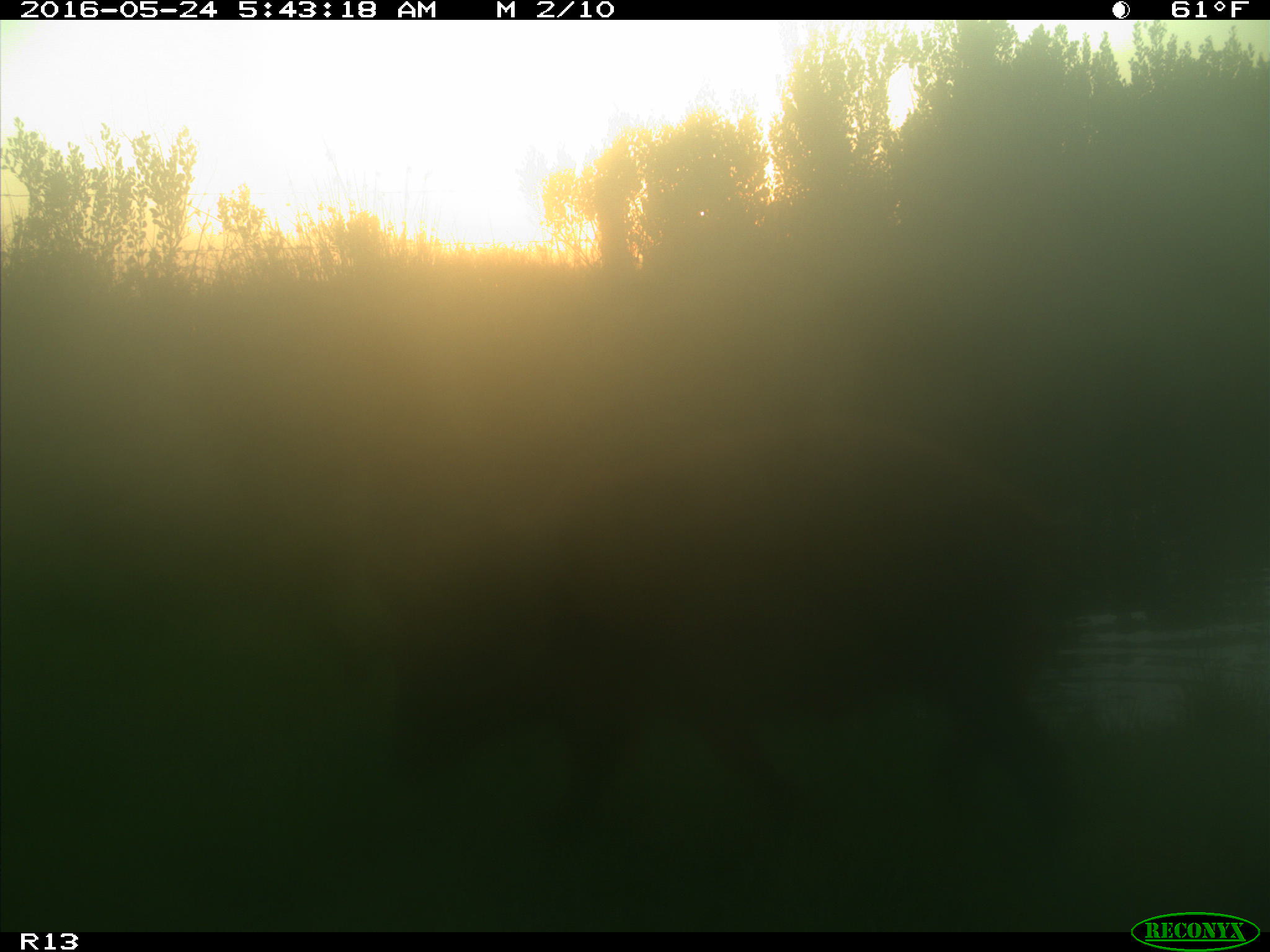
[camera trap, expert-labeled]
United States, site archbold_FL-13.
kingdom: Animalia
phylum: Chordata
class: Mammalia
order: Artiodactyla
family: Suidae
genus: Sus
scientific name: Sus scrofa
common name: wild boar